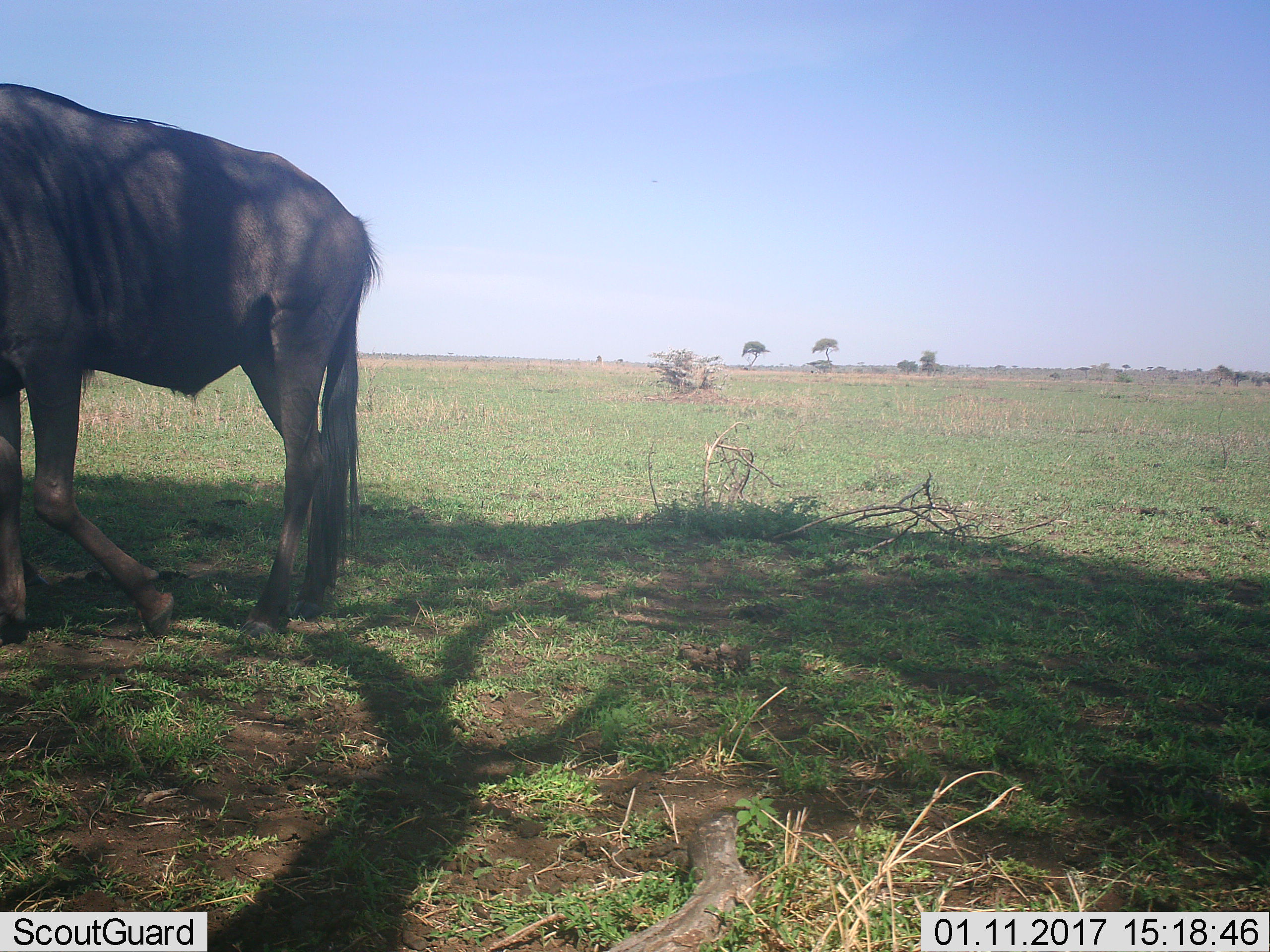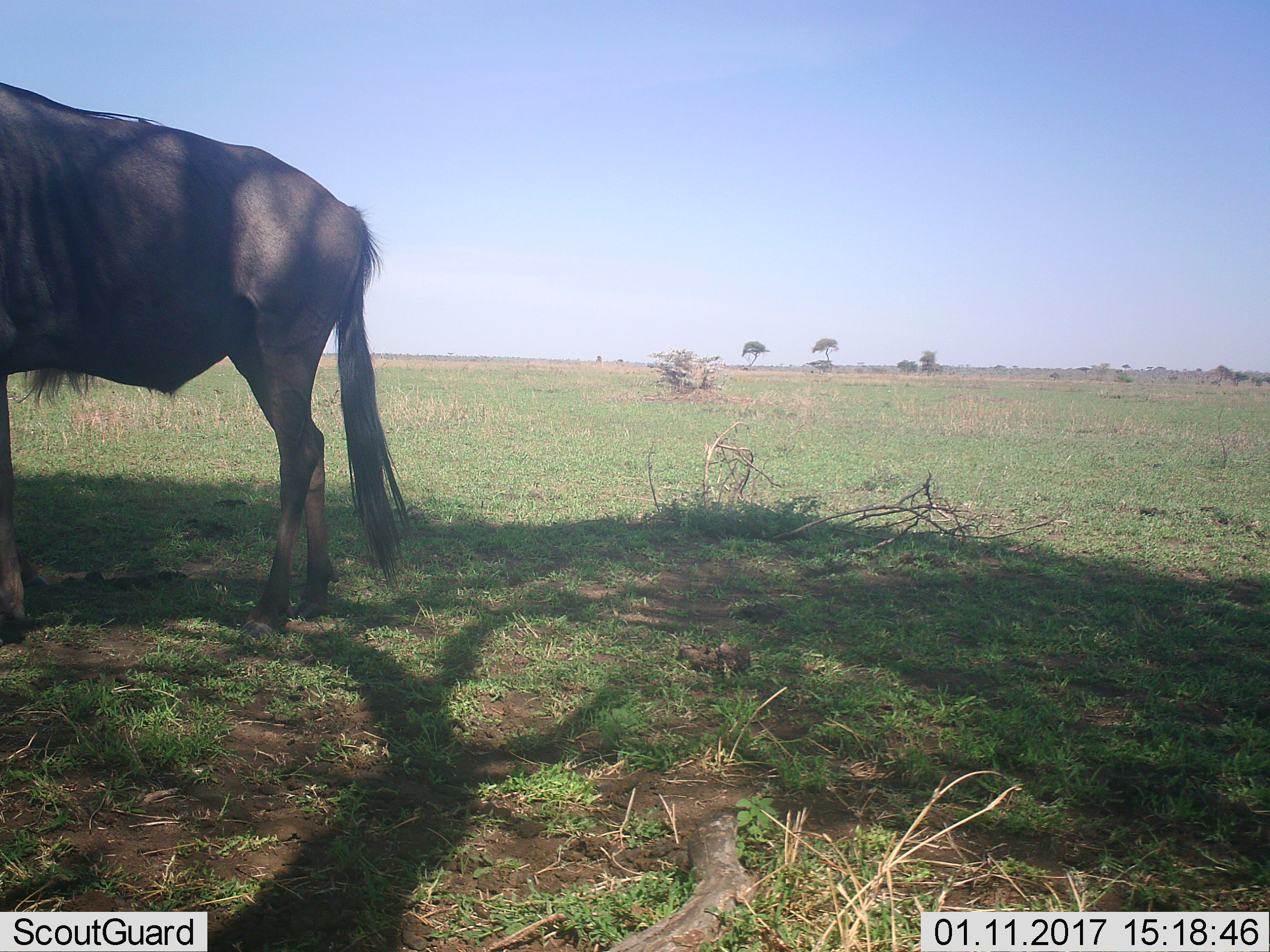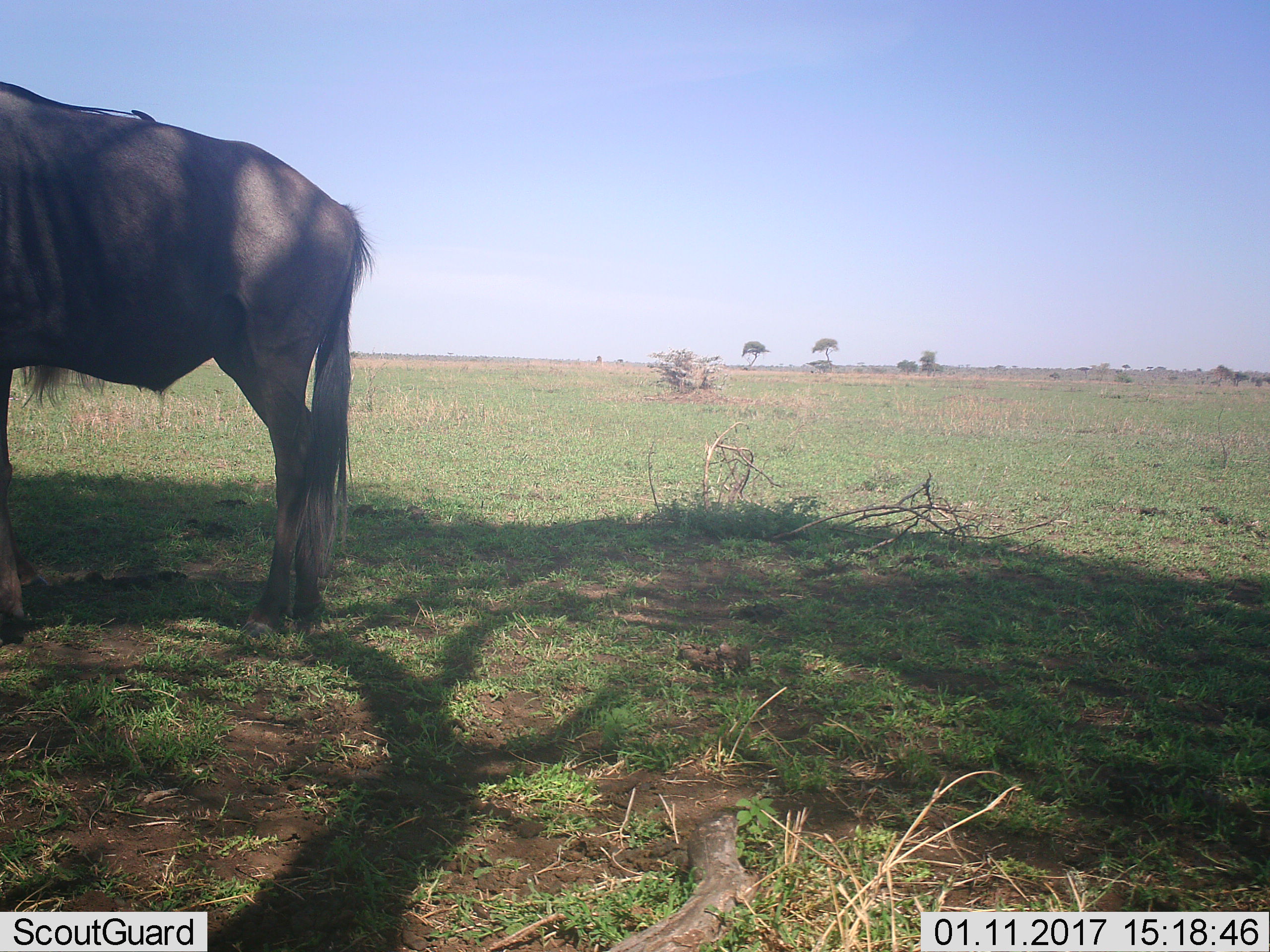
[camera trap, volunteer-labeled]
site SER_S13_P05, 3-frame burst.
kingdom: Animalia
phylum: Chordata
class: Mammalia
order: Artiodactyla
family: Bovidae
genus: Connochaetes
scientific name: Connochaetes taurinus taurinus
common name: blue wildebeest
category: wildebeestblue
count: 1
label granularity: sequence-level